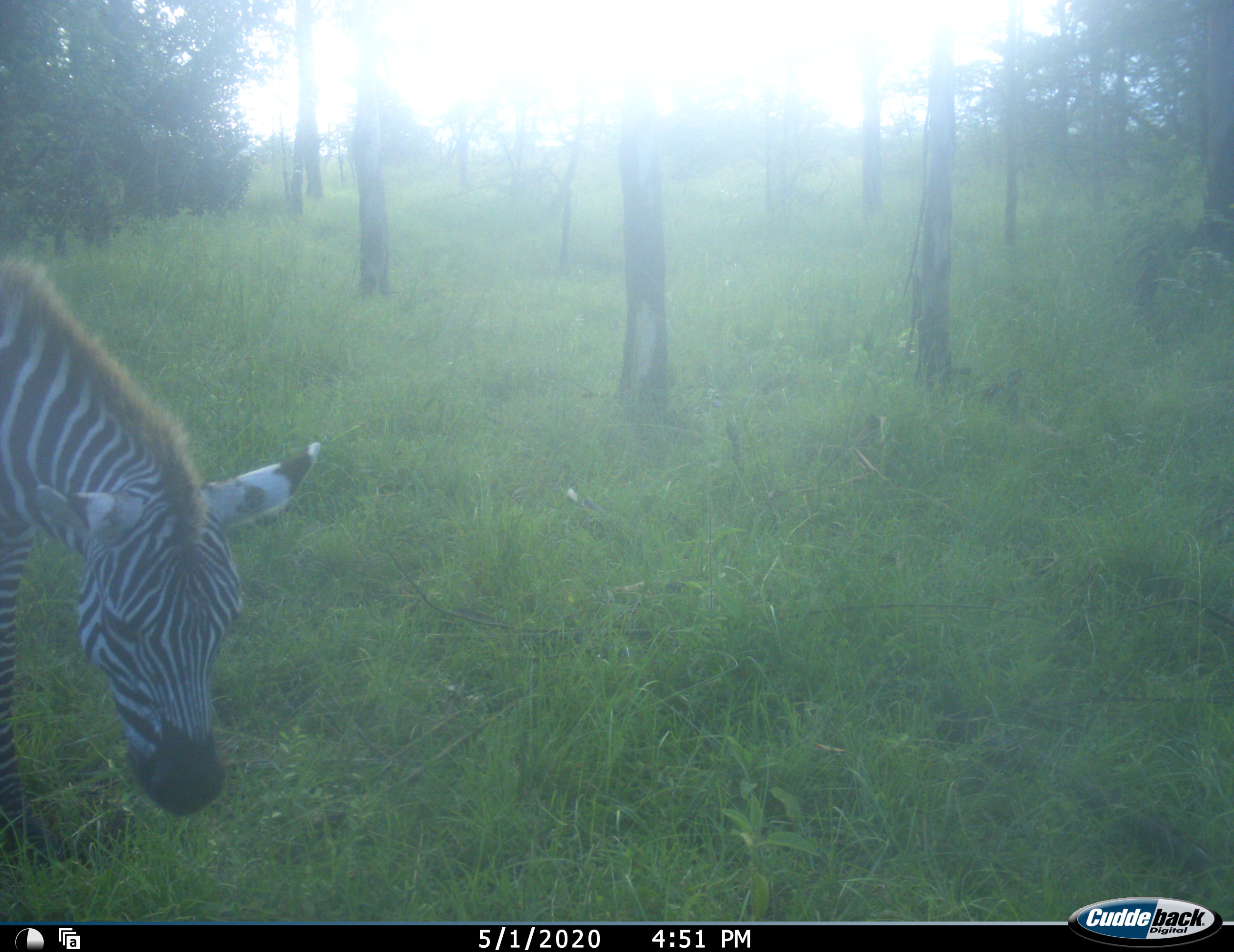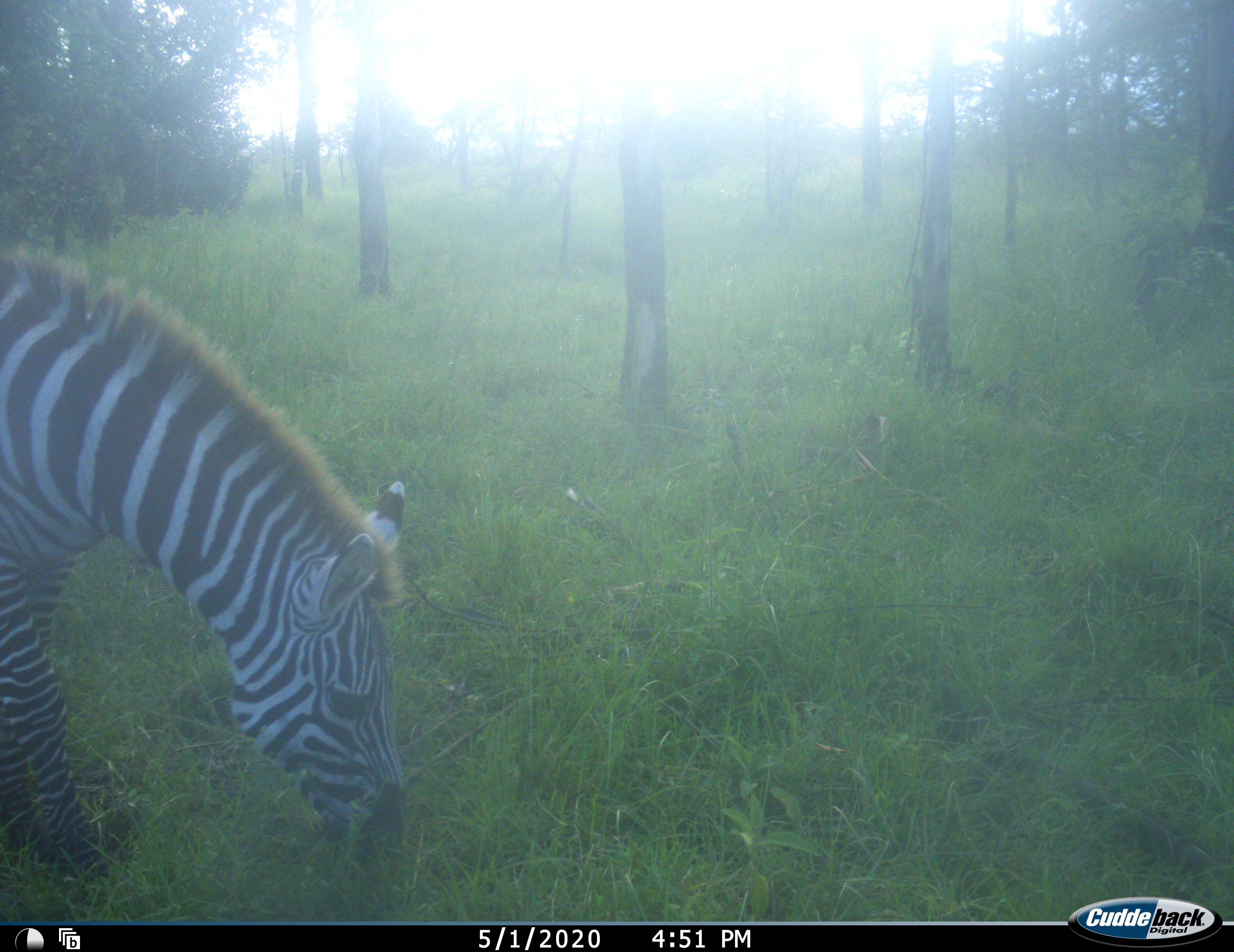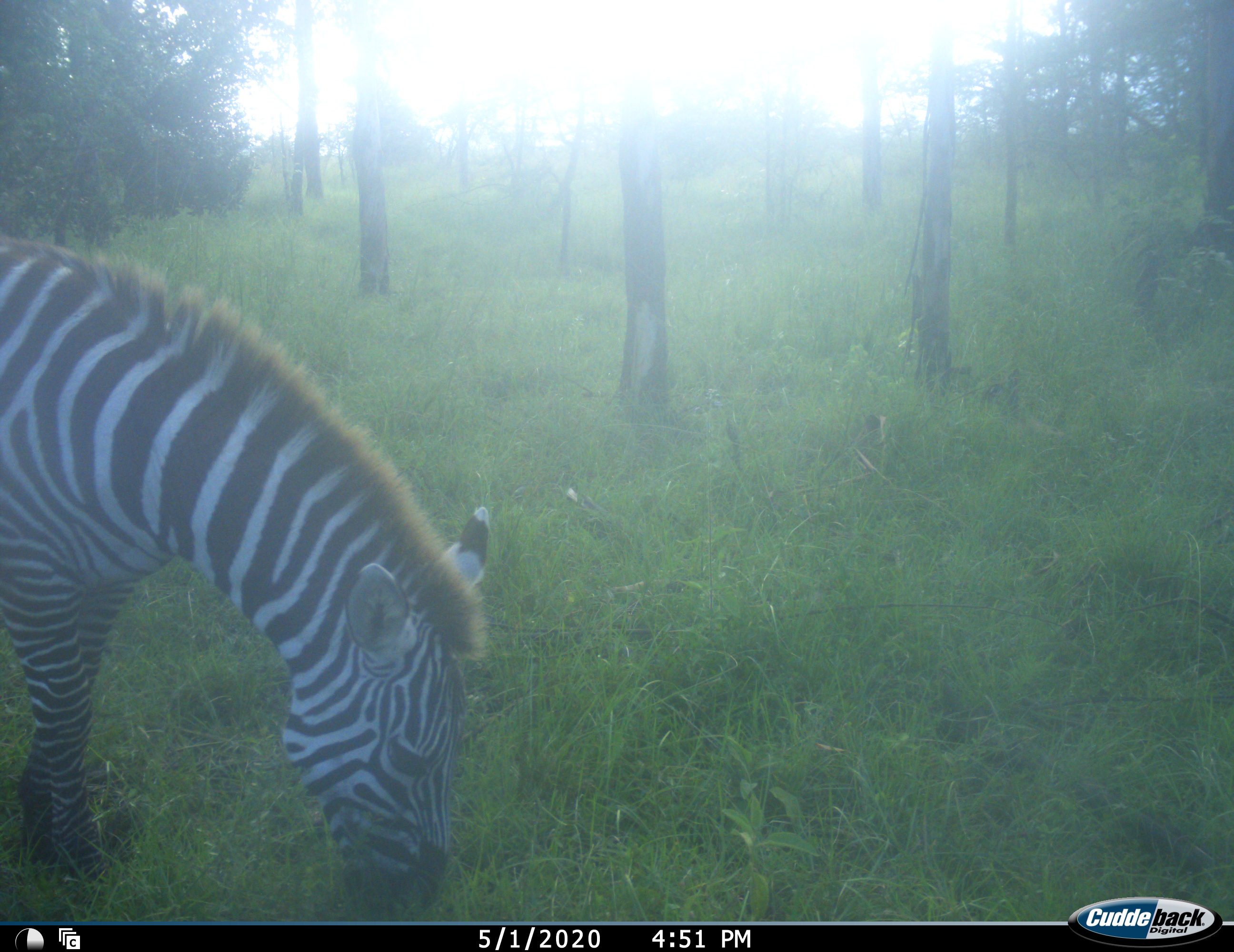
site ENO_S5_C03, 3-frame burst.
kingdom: Animalia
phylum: Chordata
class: Mammalia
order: Perissodactyla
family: Equidae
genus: Equus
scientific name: Equus quagga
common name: plains zebra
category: zebraplains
Zebraplains (plains zebra) (Equus quagga), count 1. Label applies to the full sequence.